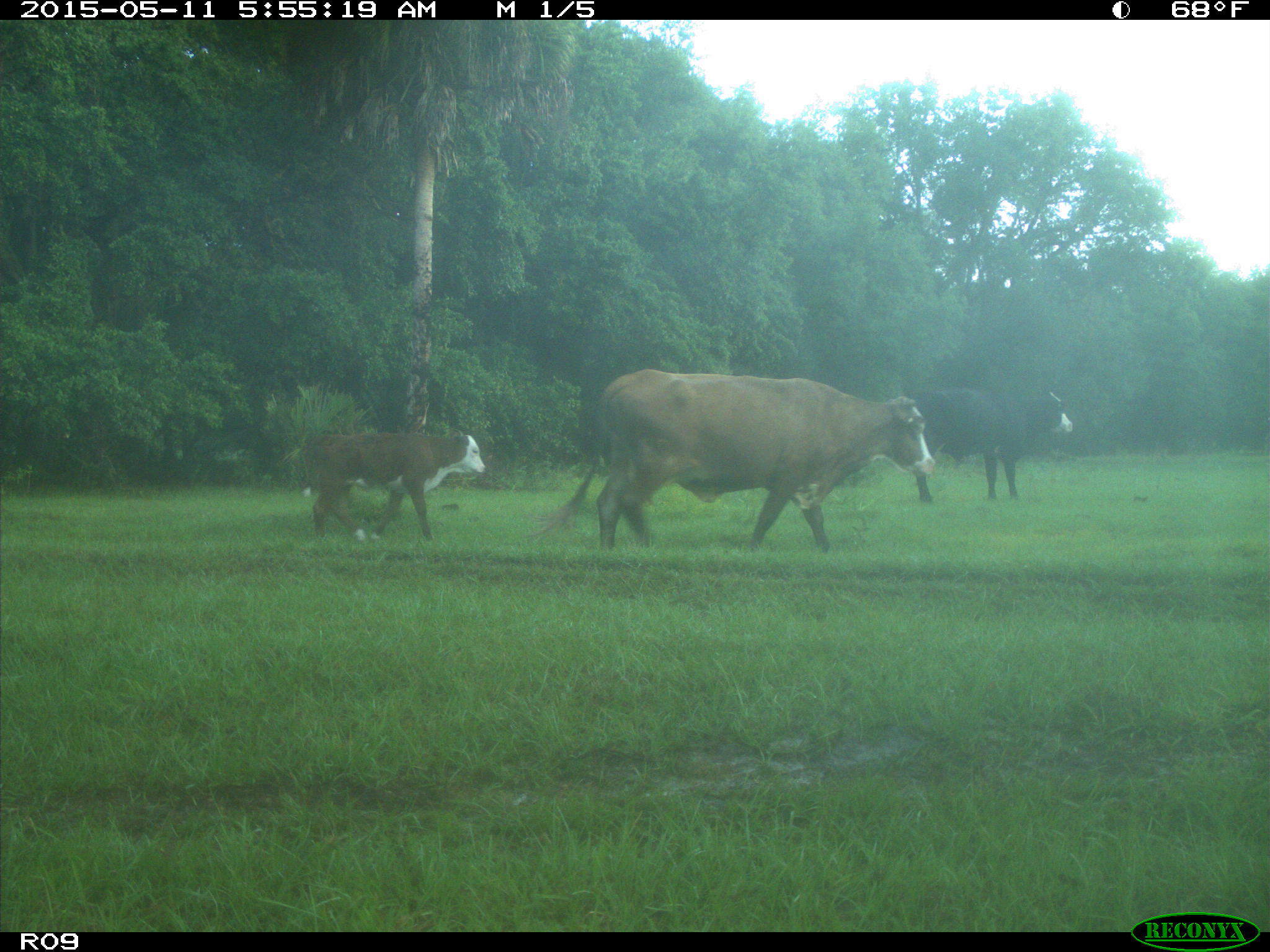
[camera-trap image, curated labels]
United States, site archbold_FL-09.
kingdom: Animalia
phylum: Chordata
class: Mammalia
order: Artiodactyla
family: Bovidae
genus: Bos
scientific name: Bos taurus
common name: domestic cow